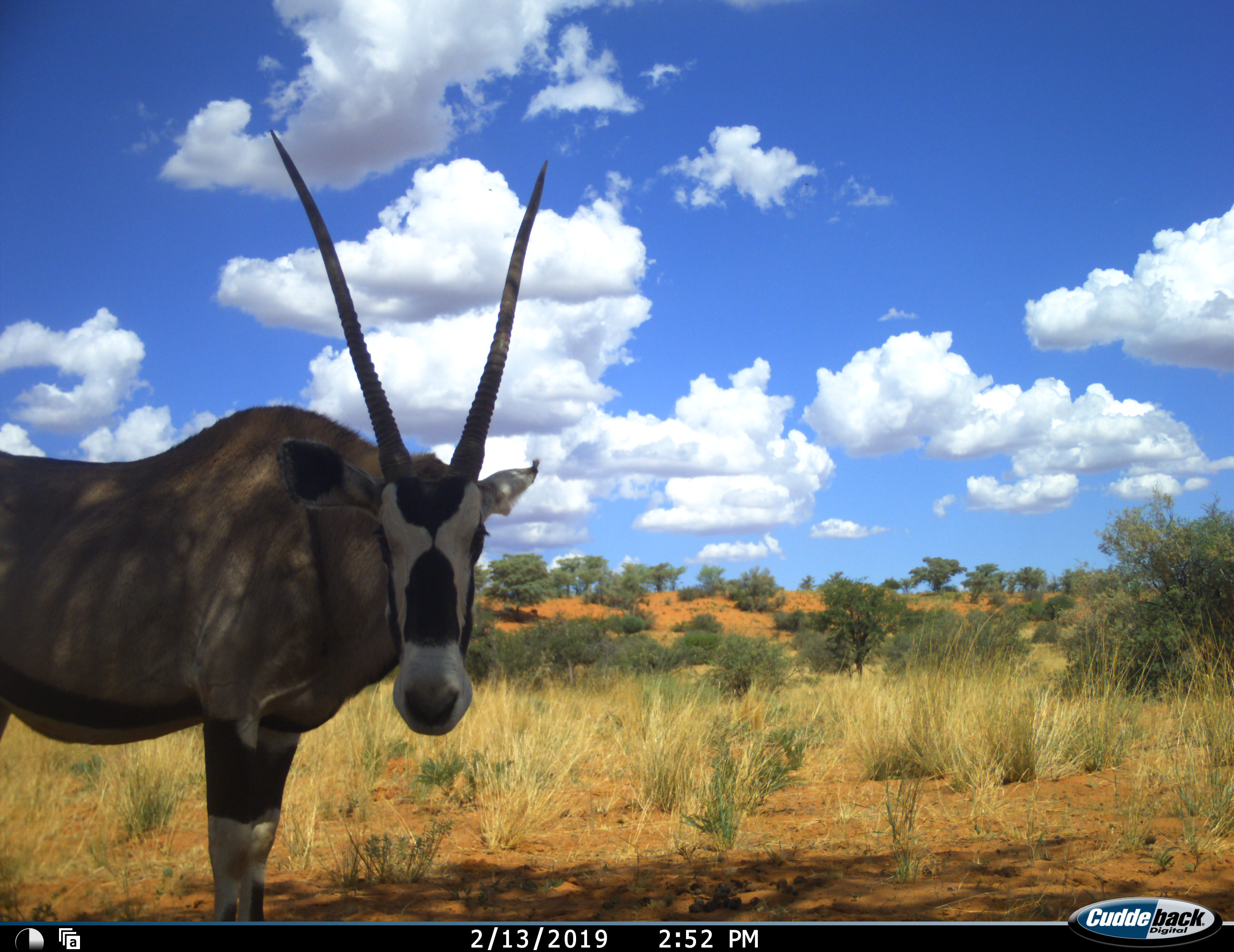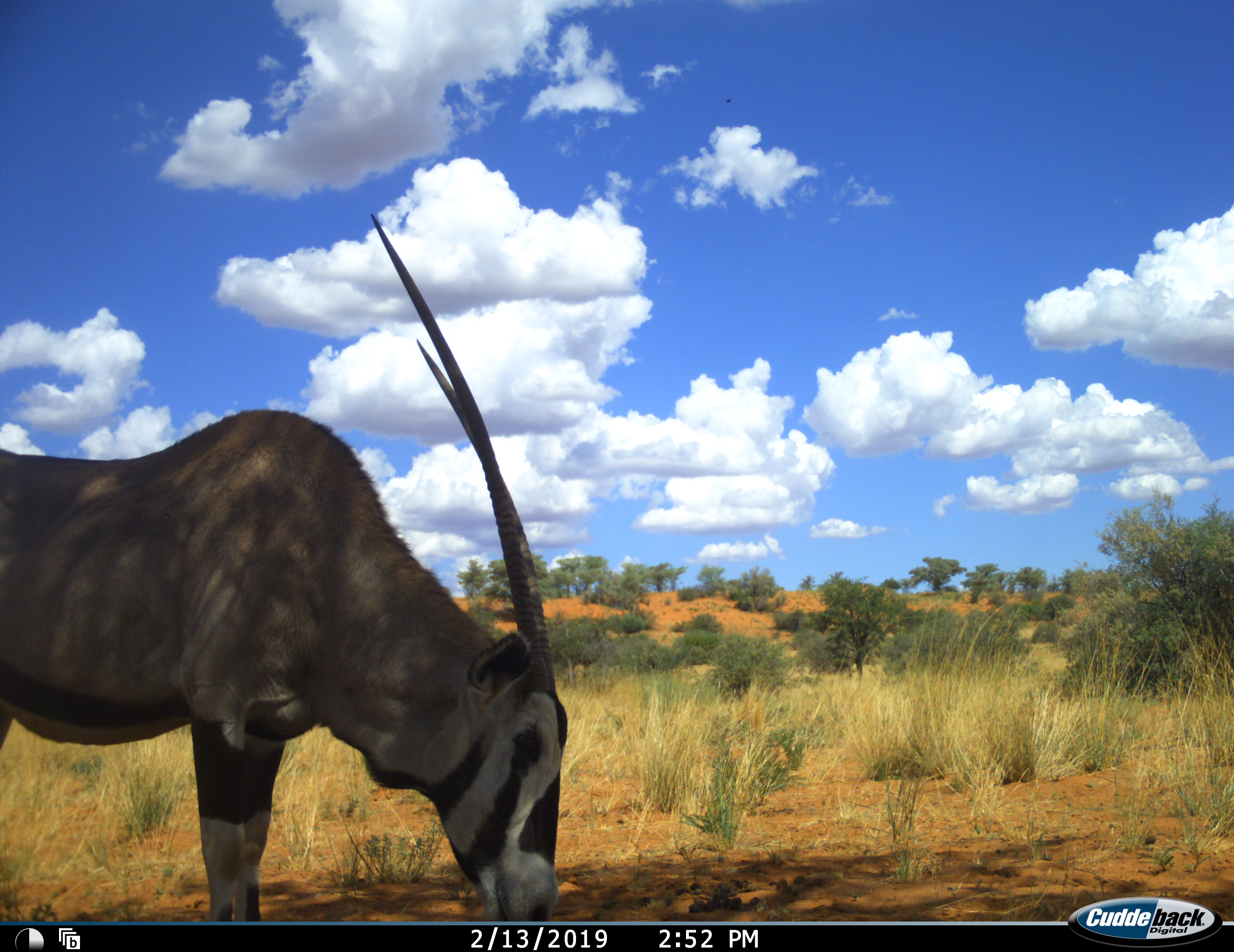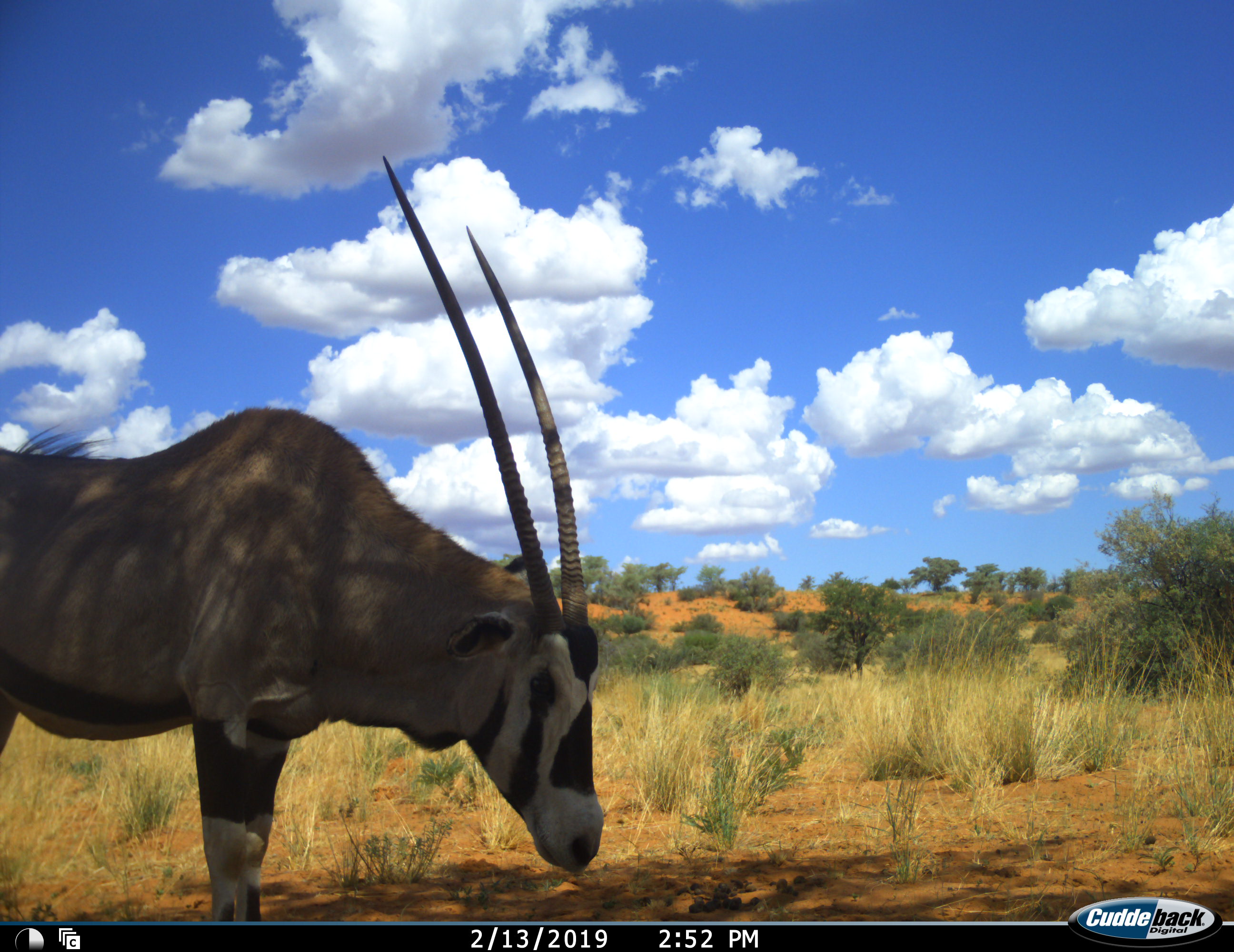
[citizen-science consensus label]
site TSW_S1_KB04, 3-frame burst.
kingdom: Animalia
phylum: Chordata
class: Mammalia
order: Artiodactyla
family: Bovidae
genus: Oryx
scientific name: Oryx gazella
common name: gemsbok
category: oryx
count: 1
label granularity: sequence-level